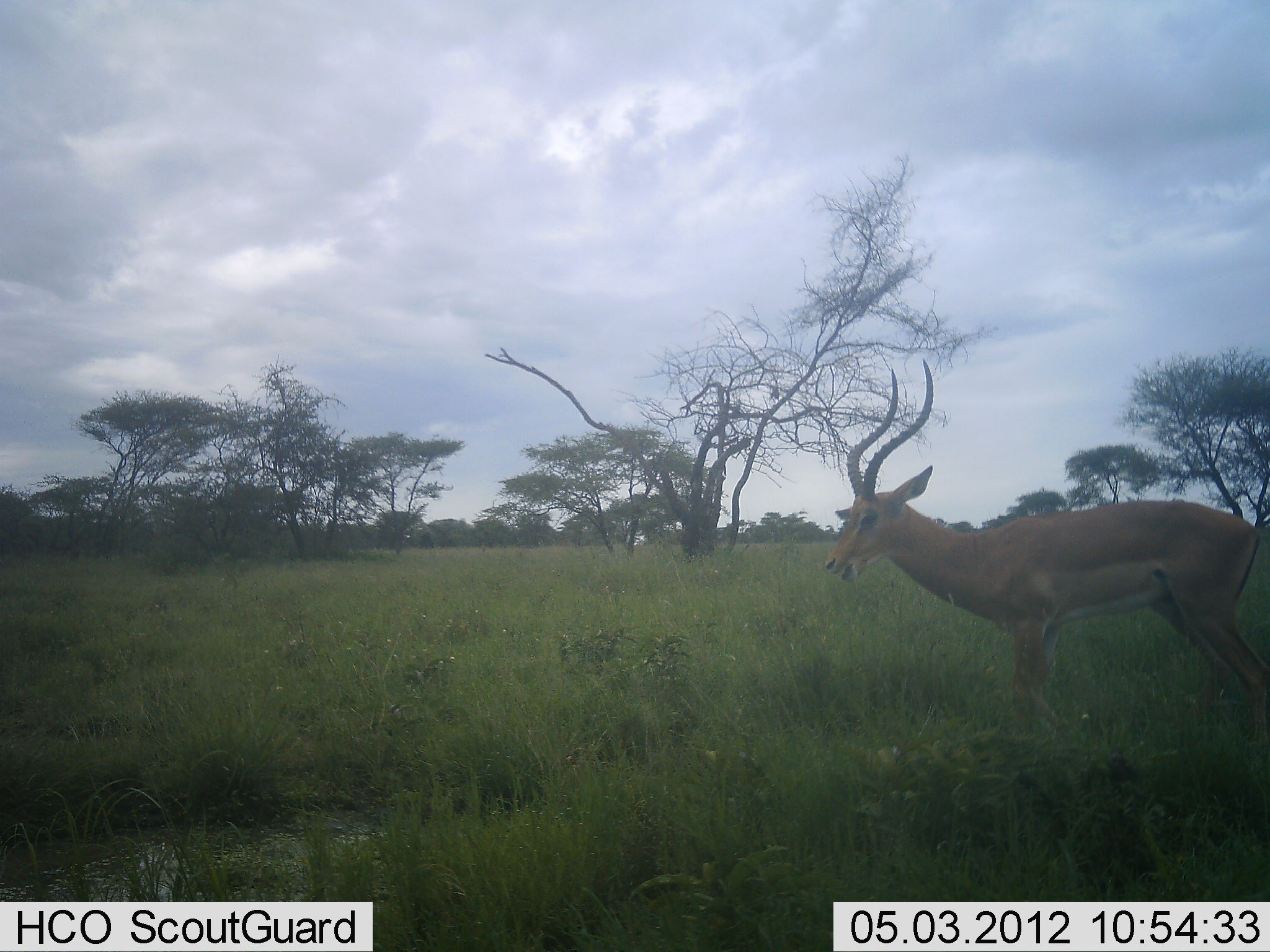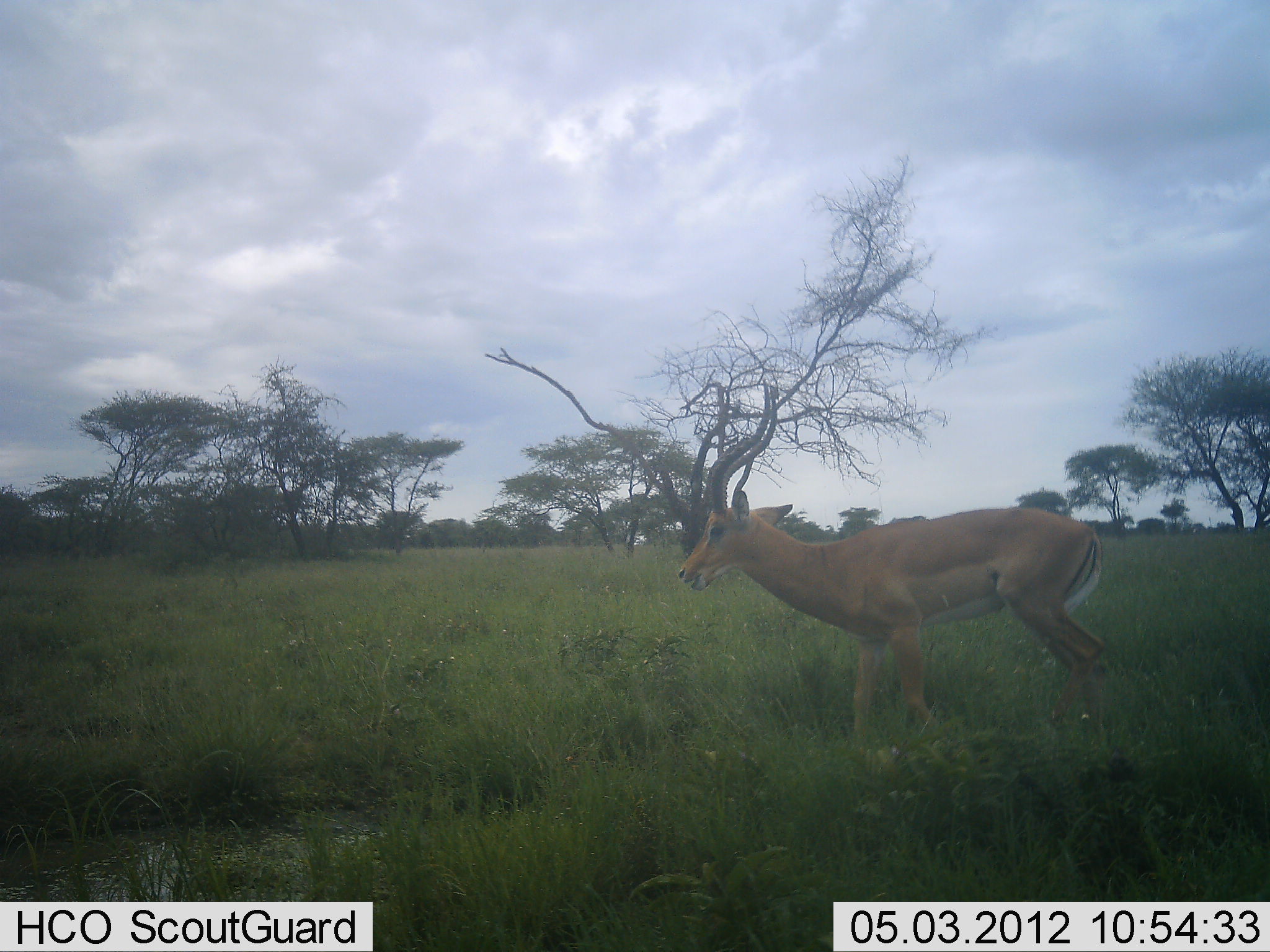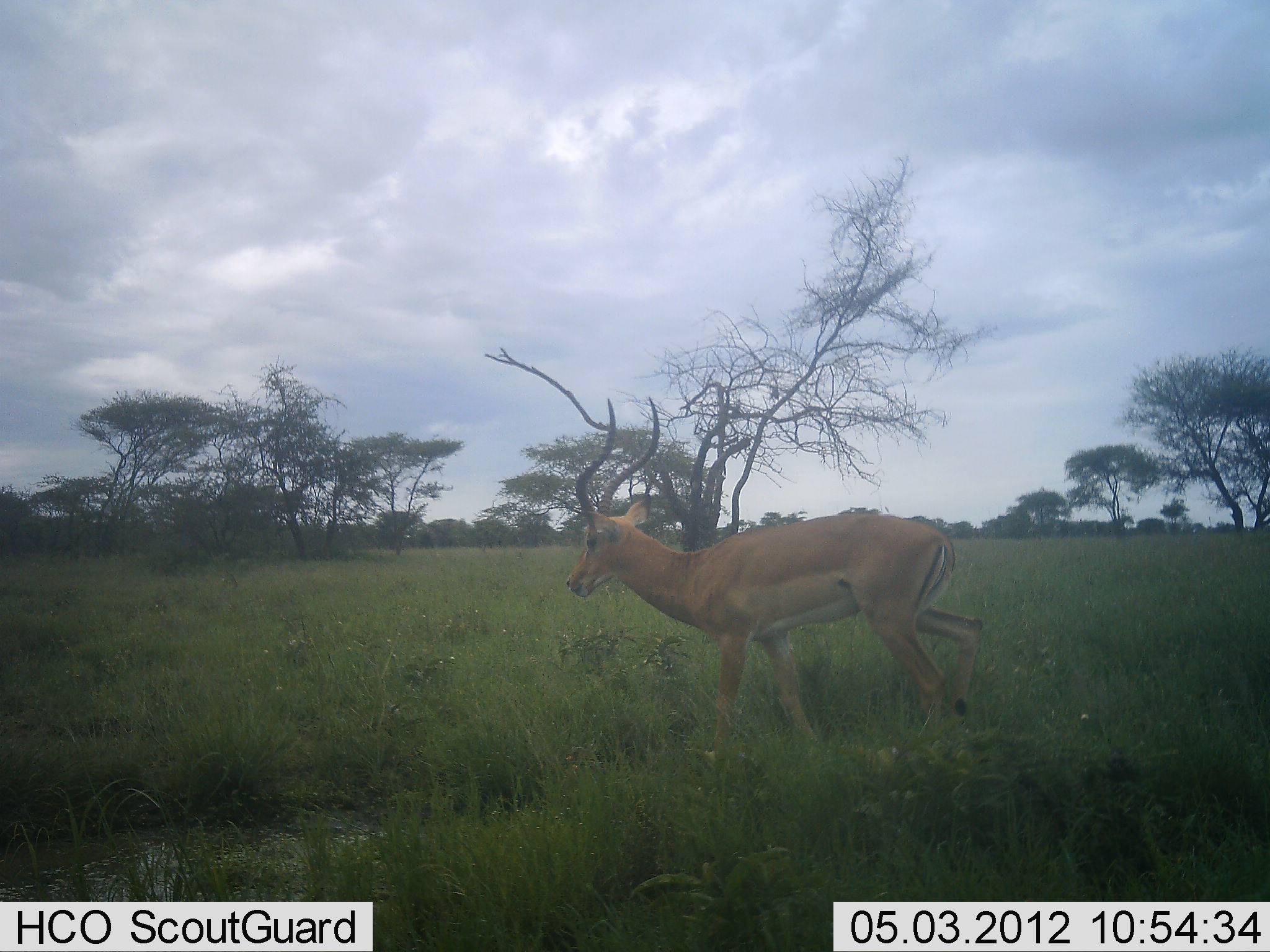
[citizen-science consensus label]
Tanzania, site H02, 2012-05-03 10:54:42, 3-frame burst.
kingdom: Animalia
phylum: Chordata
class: Mammalia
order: Artiodactyla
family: Bovidae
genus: Aepyceros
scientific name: Aepyceros melampus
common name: impala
Impala (Aepyceros melampus), count 1. Behavior (volunteer vote fractions): standing 12%, resting 0%, moving 88%, interacting 0%. Young present (vote fraction): 0%. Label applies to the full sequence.